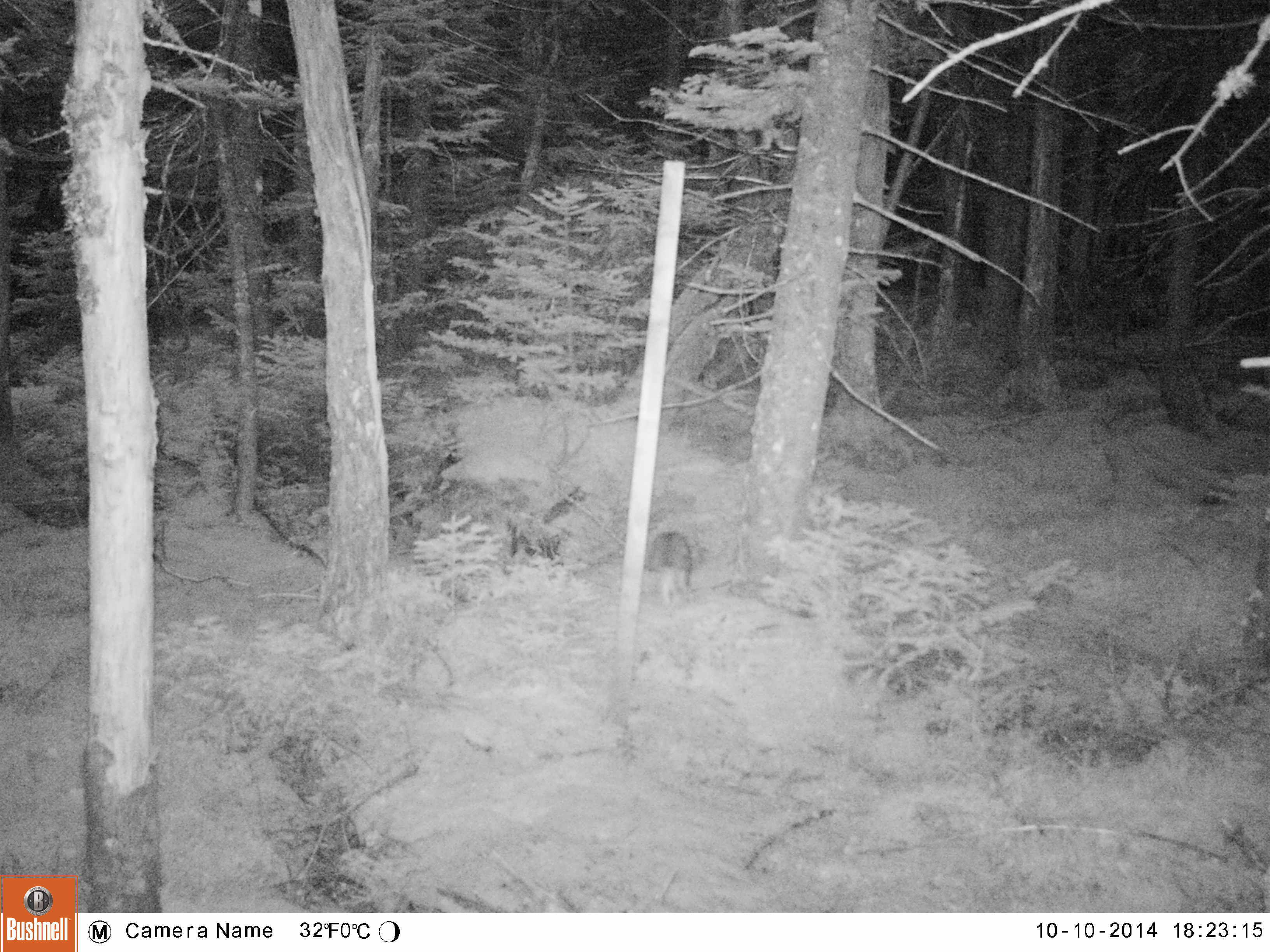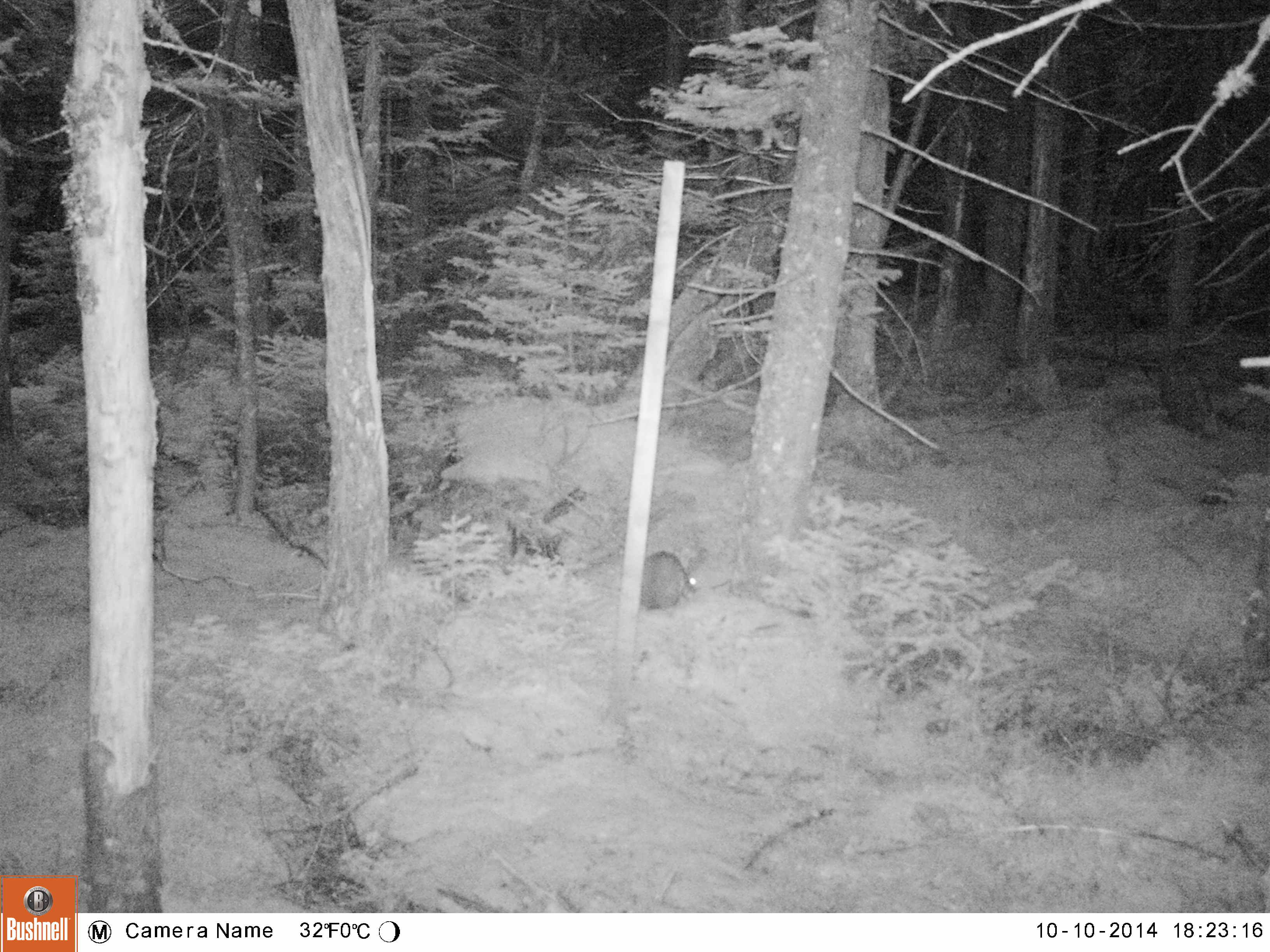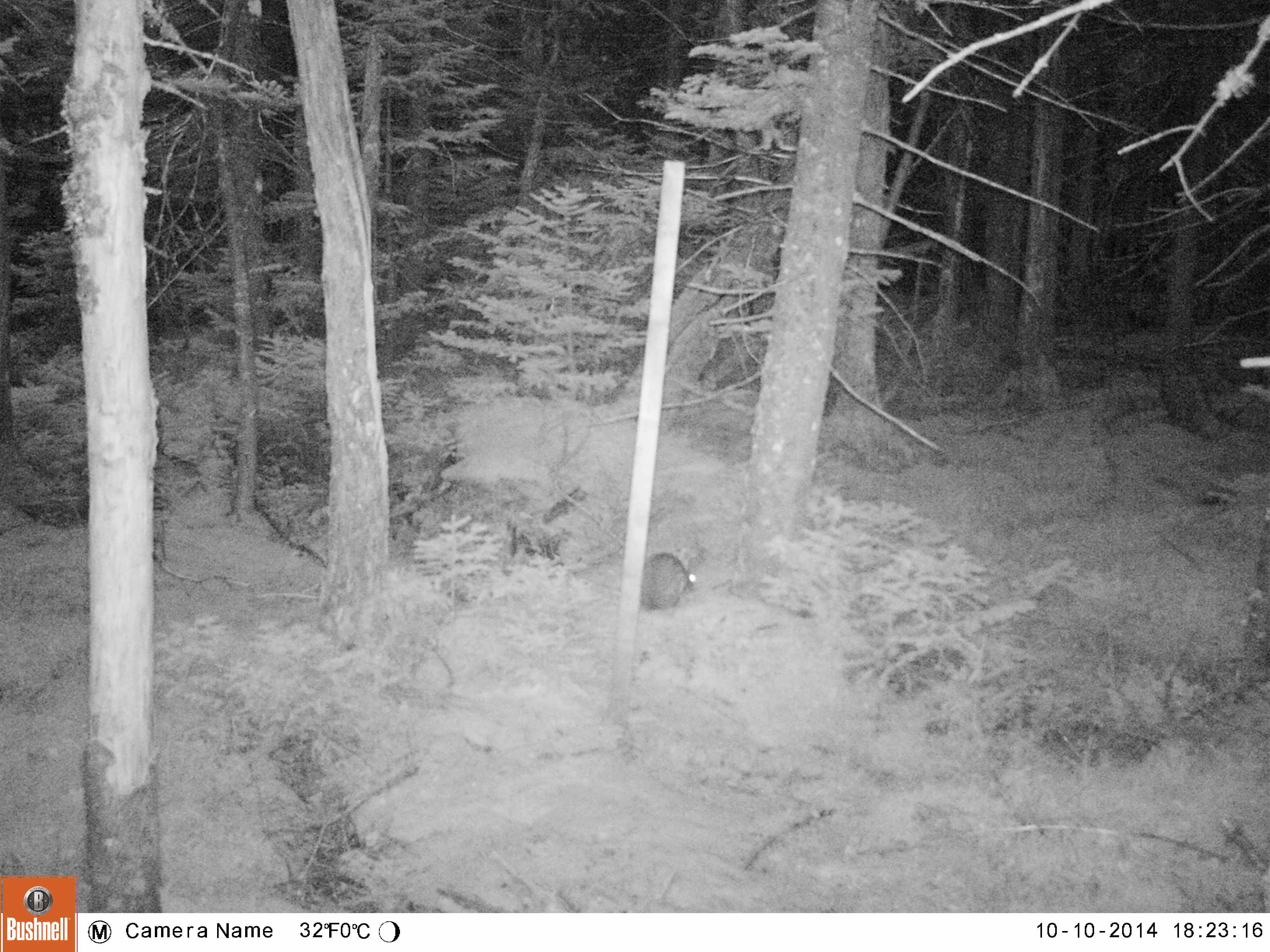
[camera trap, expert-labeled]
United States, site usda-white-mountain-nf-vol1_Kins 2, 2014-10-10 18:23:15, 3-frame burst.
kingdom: Animalia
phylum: Chordata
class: Mammalia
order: Lagomorpha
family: Leporidae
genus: Lepus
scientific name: Lepus americanus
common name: snowshoe hare